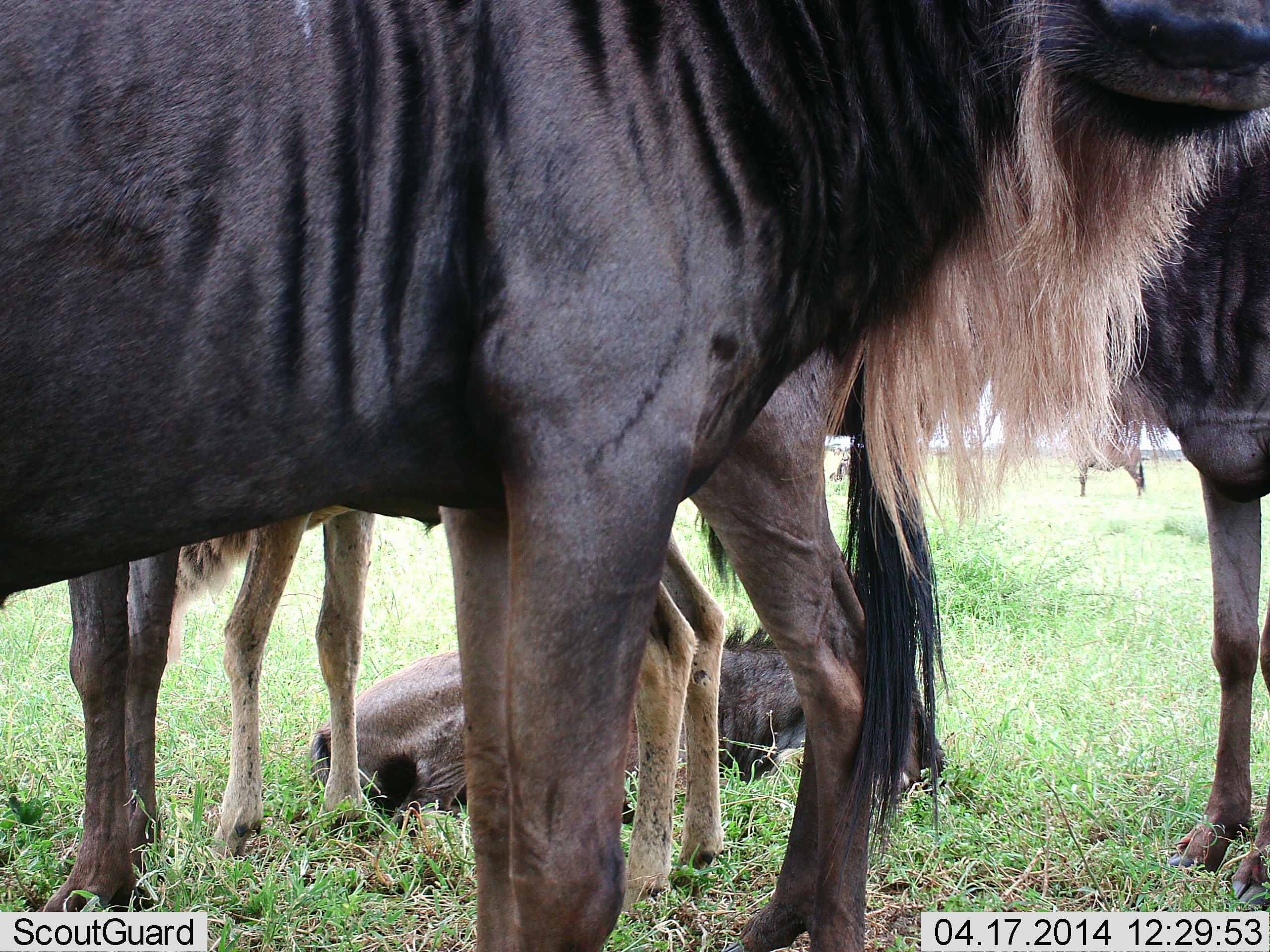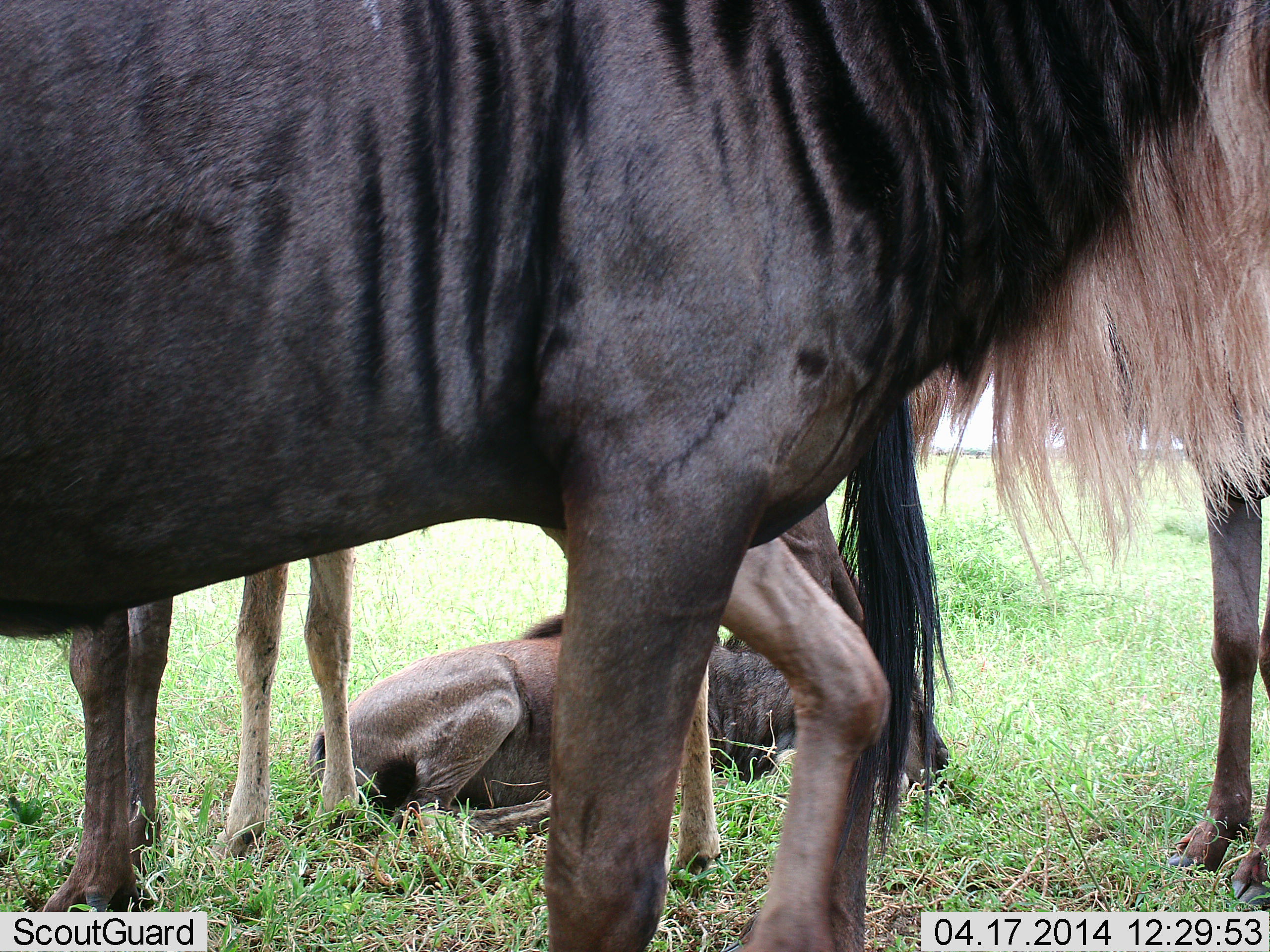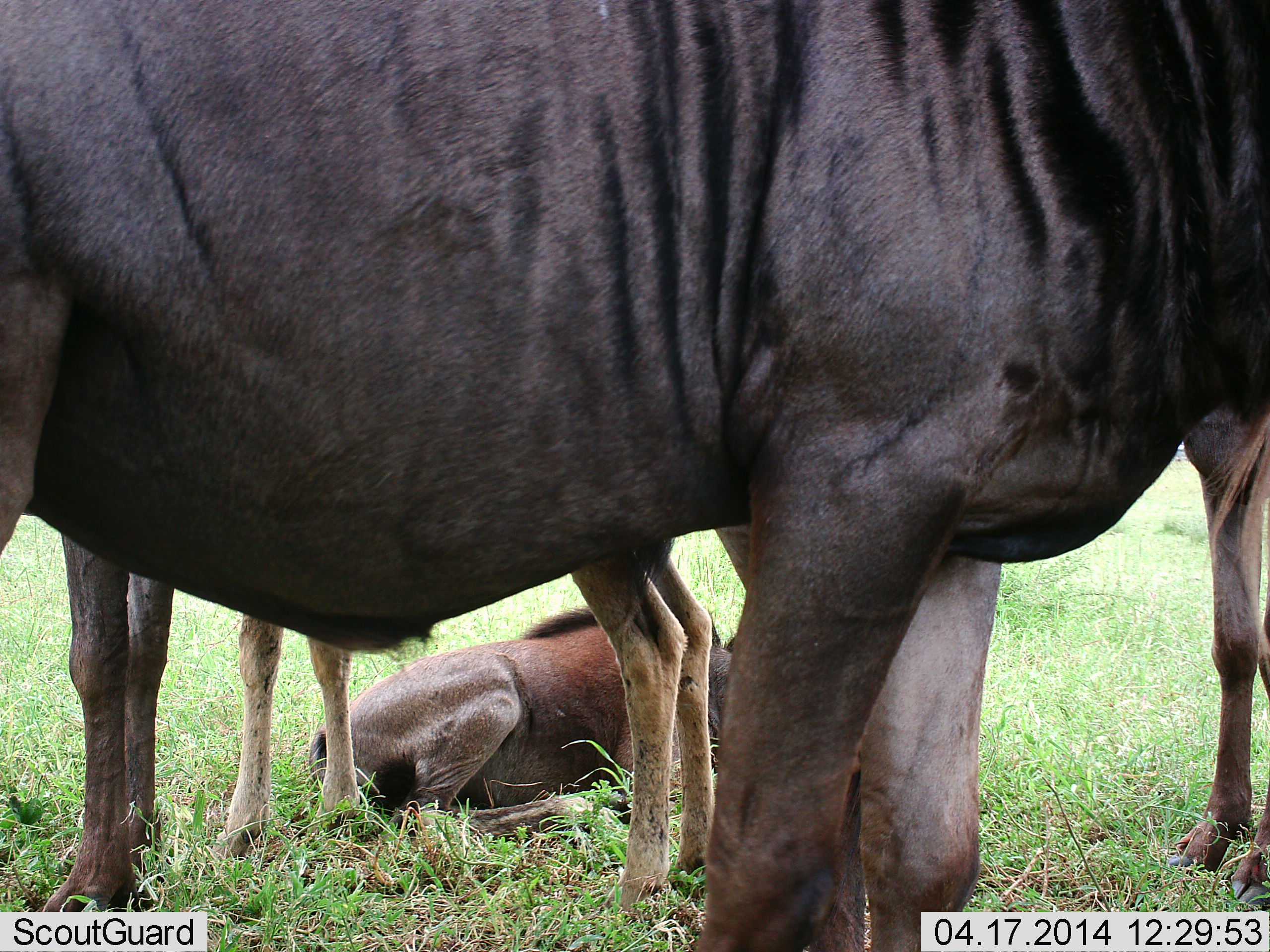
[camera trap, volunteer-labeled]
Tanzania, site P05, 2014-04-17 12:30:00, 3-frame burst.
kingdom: Animalia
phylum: Chordata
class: Mammalia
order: Artiodactyla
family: Bovidae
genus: Connochaetes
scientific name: Connochaetes taurinus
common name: blue wildebeest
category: wildebeest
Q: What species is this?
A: Wildebeest (blue wildebeest) (Connochaetes taurinus).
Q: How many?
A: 4.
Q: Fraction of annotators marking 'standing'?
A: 85%.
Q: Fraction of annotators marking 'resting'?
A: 89%.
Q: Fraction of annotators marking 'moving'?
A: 28%.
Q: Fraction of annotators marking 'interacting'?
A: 9%.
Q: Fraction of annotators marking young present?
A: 47%.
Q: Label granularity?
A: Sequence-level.